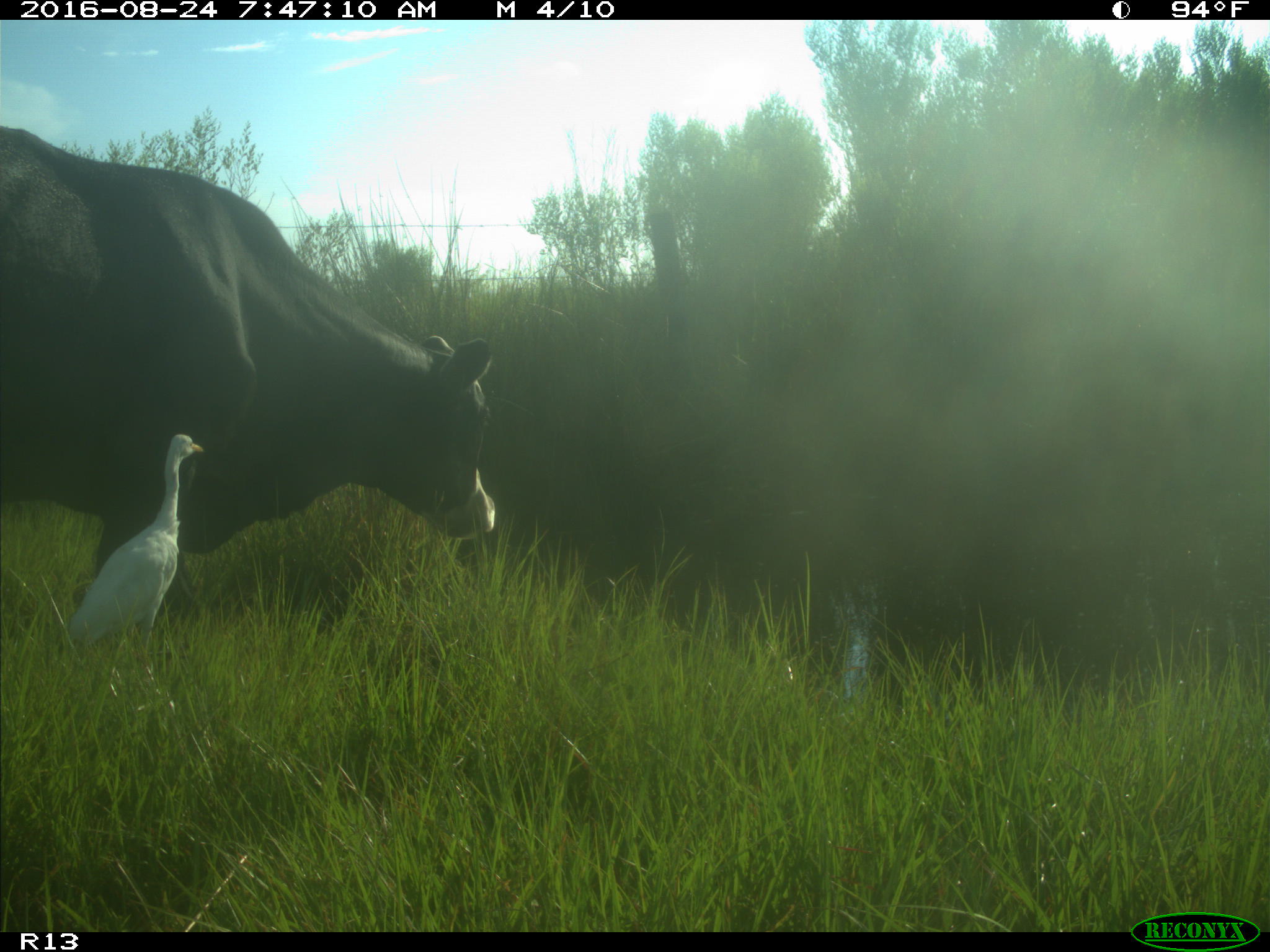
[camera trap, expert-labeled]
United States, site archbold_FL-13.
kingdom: Animalia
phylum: Chordata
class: Mammalia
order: Artiodactyla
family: Bovidae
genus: Bos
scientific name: Bos taurus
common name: domestic cow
Bos taurus (domestic cow).